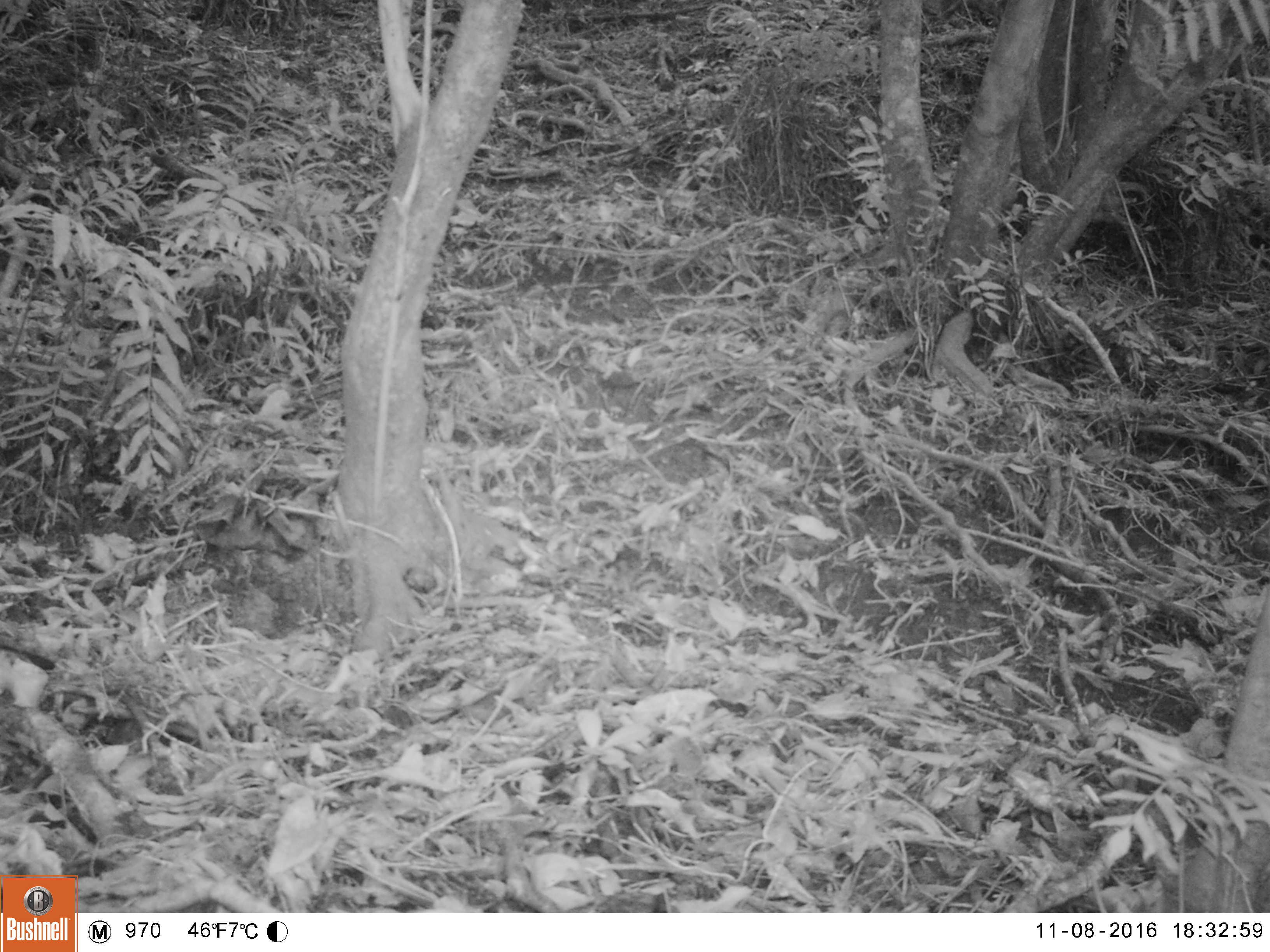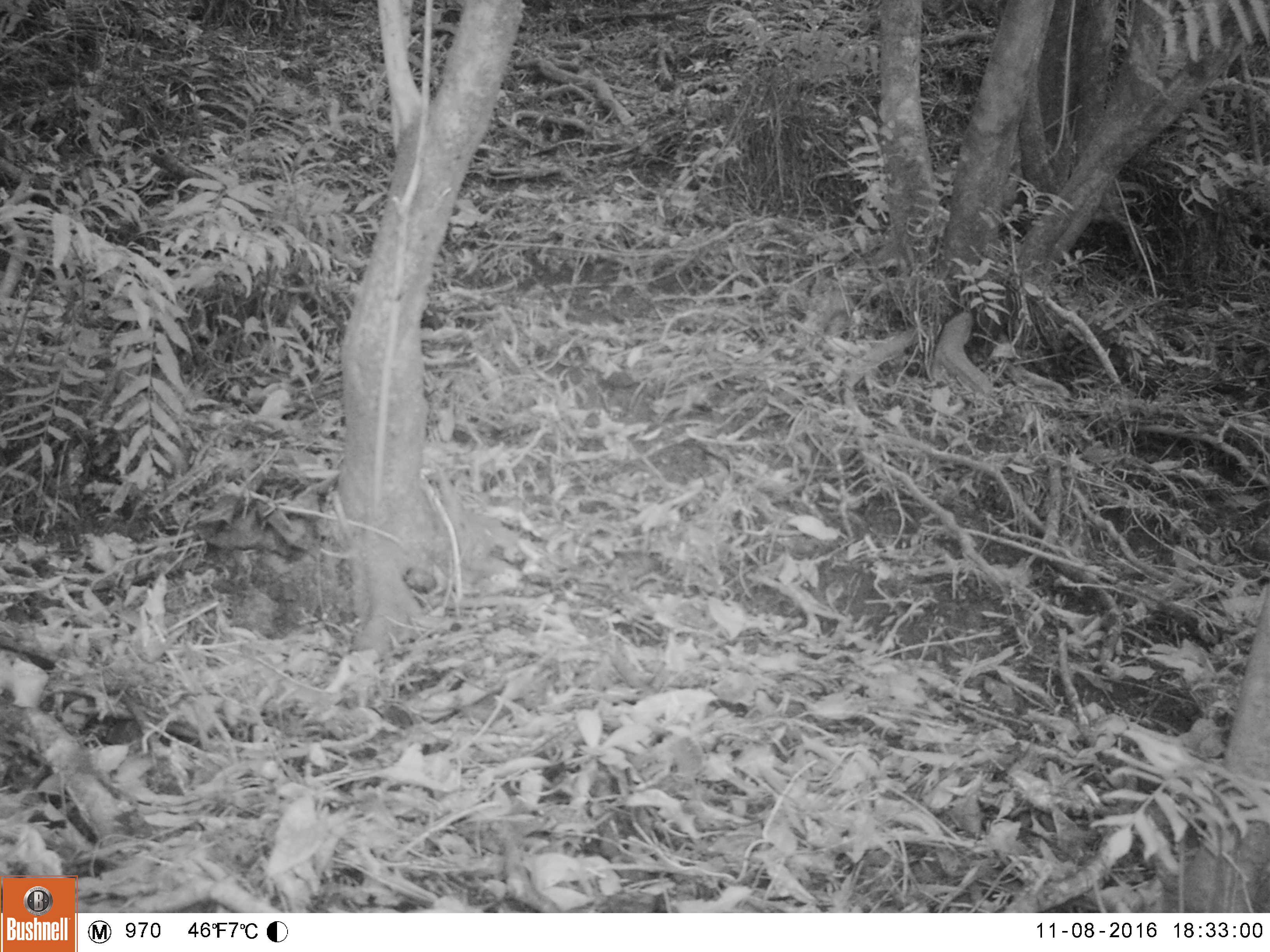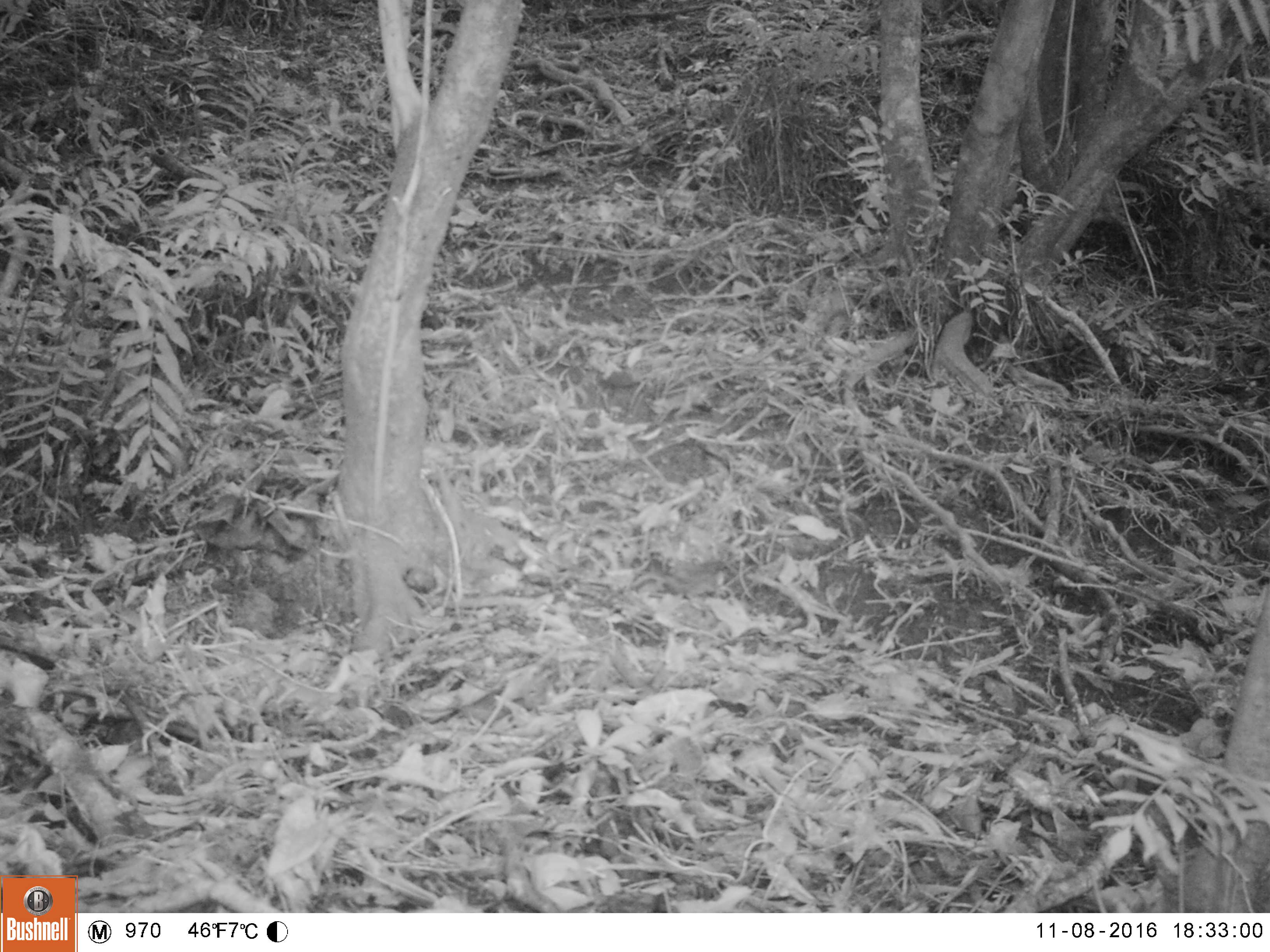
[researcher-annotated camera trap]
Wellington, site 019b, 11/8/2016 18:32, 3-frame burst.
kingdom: Animalia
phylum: Chordata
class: Aves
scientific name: Aves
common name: bird